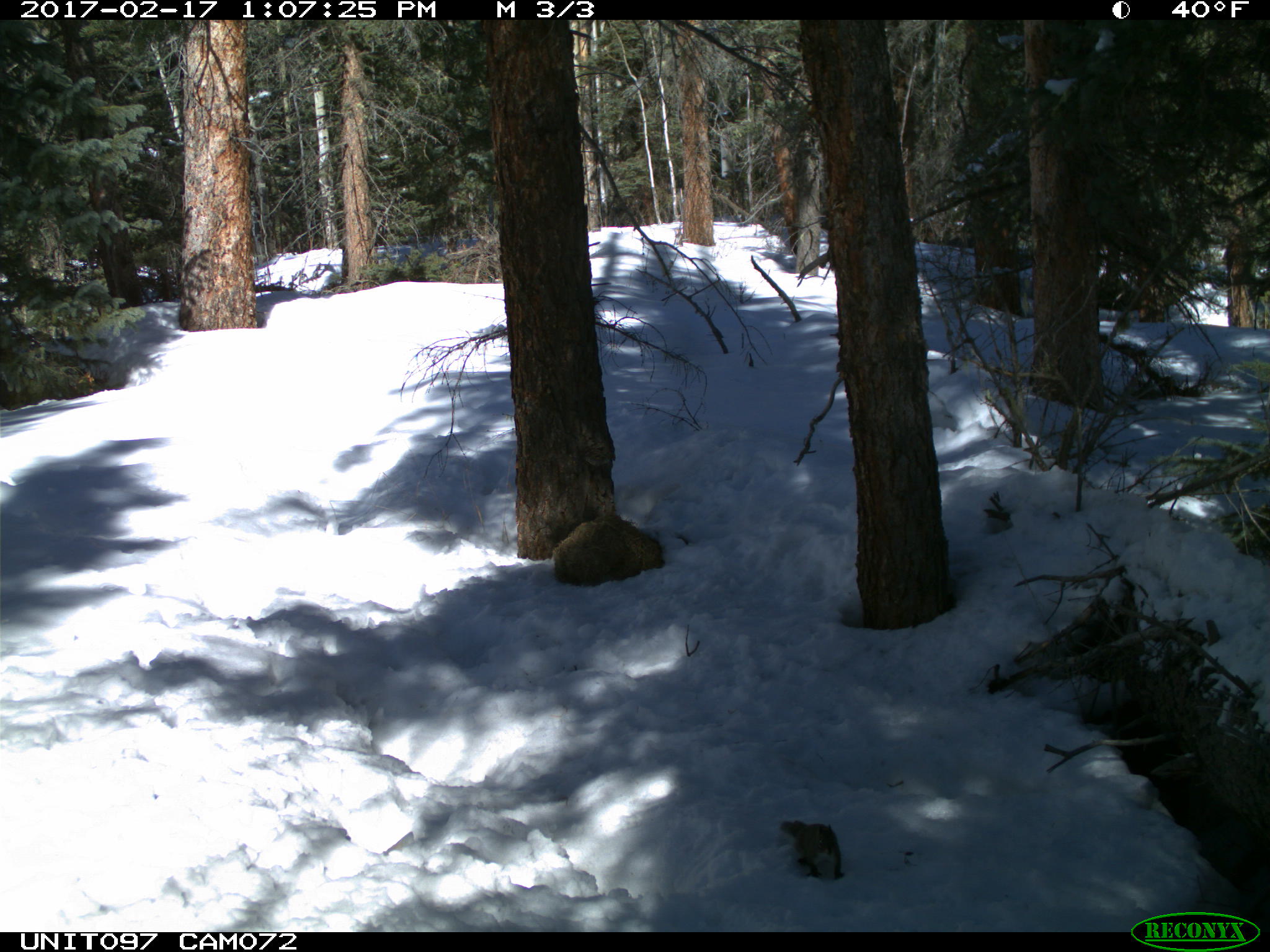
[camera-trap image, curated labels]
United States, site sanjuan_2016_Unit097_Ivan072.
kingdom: Animalia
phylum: Chordata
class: Mammalia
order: Rodentia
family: Sciuridae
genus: Tamiasciurus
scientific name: Tamiasciurus hudsonicus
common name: american red squirrel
Tamiasciurus hudsonicus (american red squirrel).